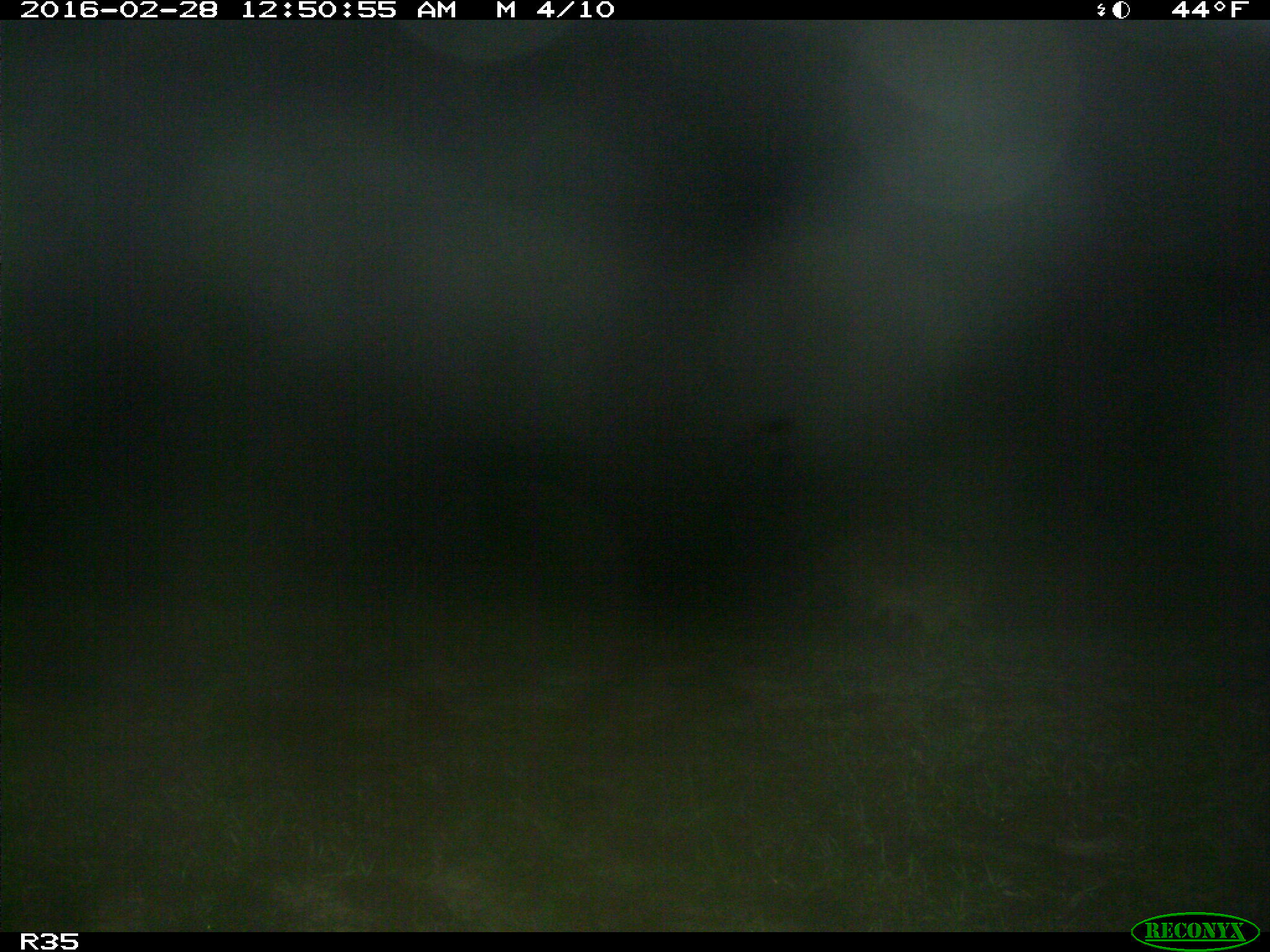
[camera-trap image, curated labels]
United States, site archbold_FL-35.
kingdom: Animalia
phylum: Chordata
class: Mammalia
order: Carnivora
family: Procyonidae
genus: Procyon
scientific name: Procyon lotor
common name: common raccoon